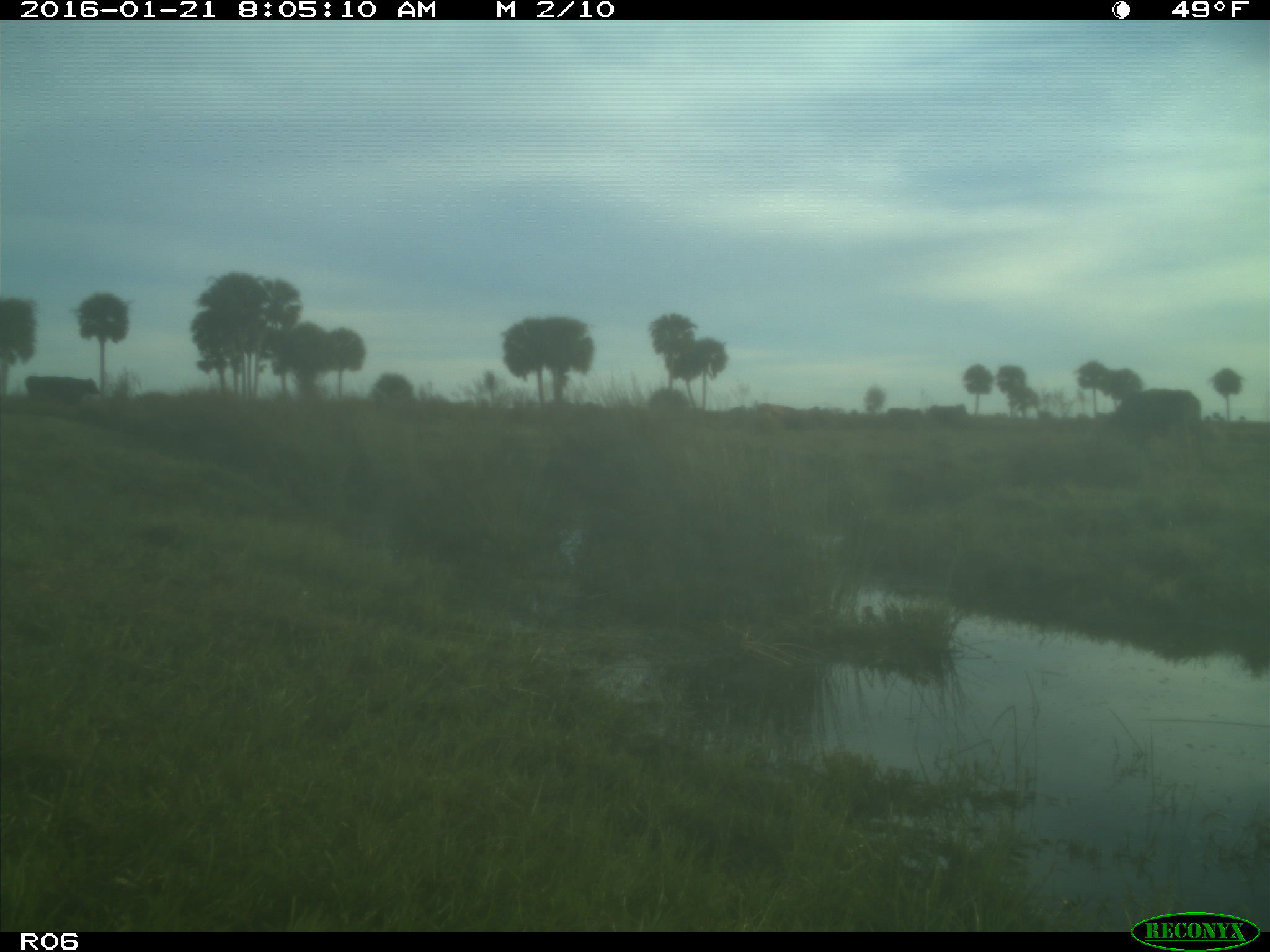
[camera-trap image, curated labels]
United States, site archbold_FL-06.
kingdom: Animalia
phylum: Chordata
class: Mammalia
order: Artiodactyla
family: Bovidae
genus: Bos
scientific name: Bos taurus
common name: domestic cow